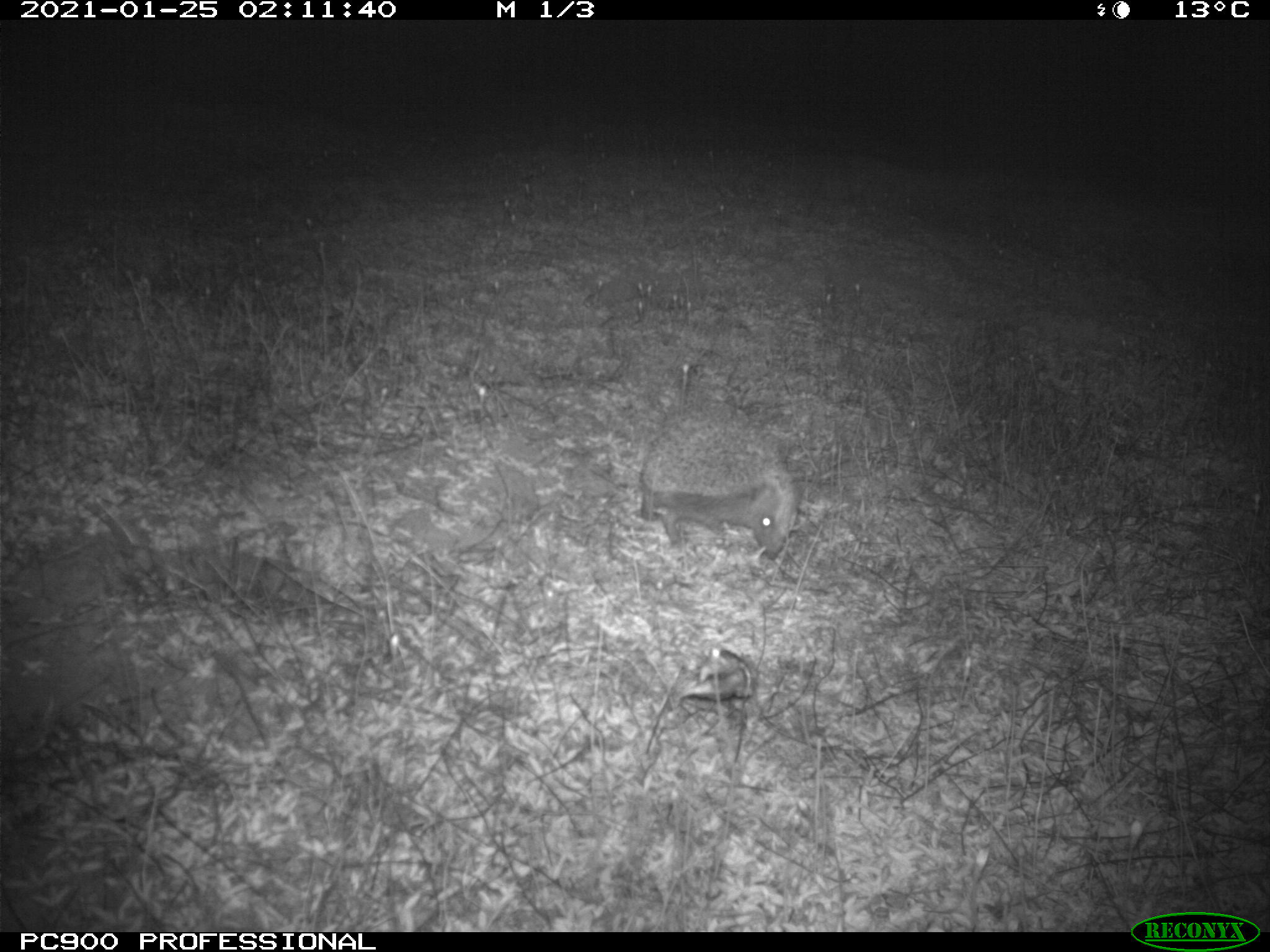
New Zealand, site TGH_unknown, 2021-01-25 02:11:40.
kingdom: Animalia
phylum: Chordata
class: Mammalia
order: Eulipotyphla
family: Erinaceidae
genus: Erinaceus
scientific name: Erinaceus europaeus europaeus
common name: european hedgehog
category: hedgehog